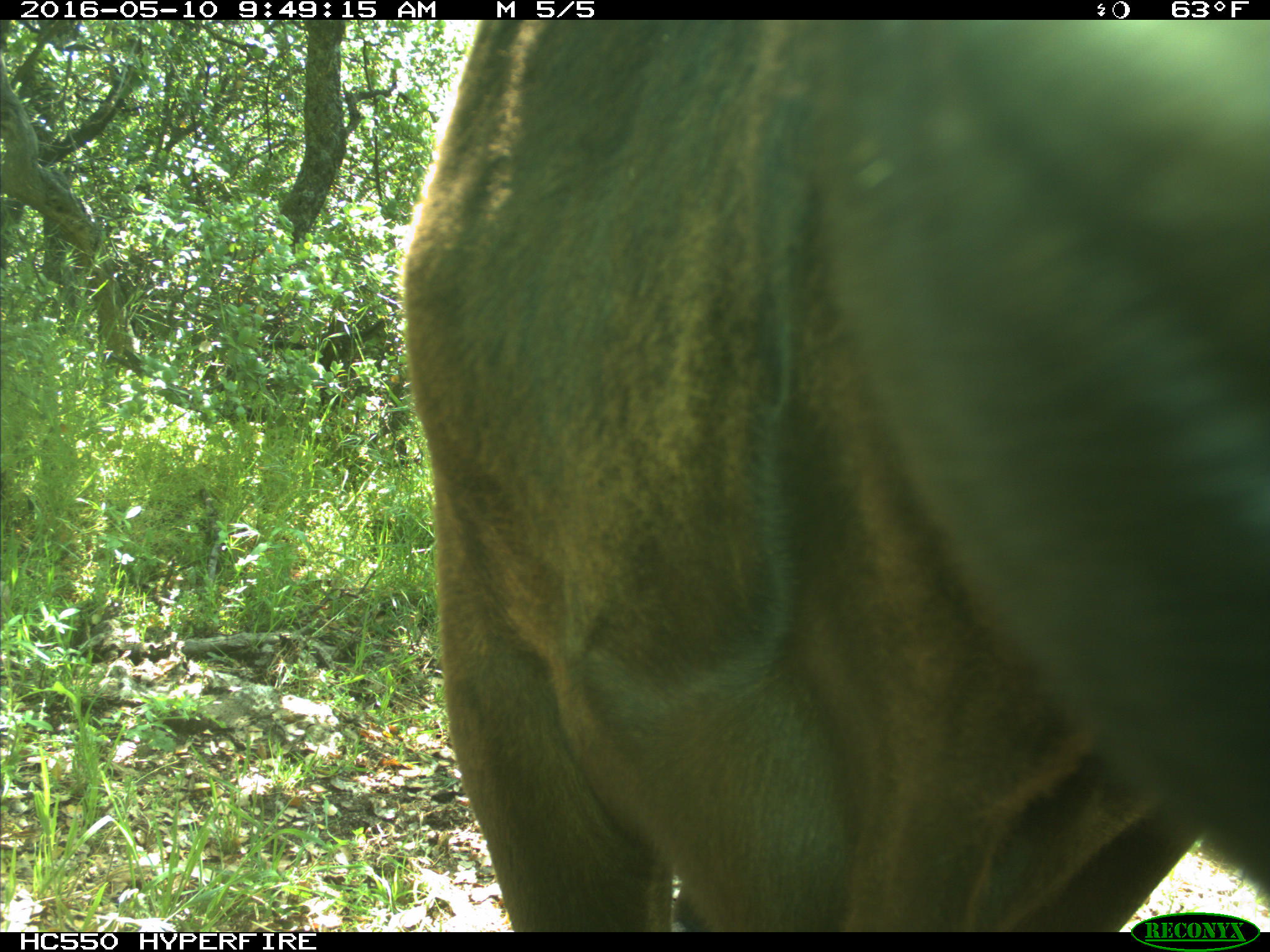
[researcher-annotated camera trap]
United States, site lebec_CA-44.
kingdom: Animalia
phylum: Chordata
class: Mammalia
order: Artiodactyla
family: Bovidae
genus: Bos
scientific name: Bos taurus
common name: domestic cow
Bos taurus (domestic cow).